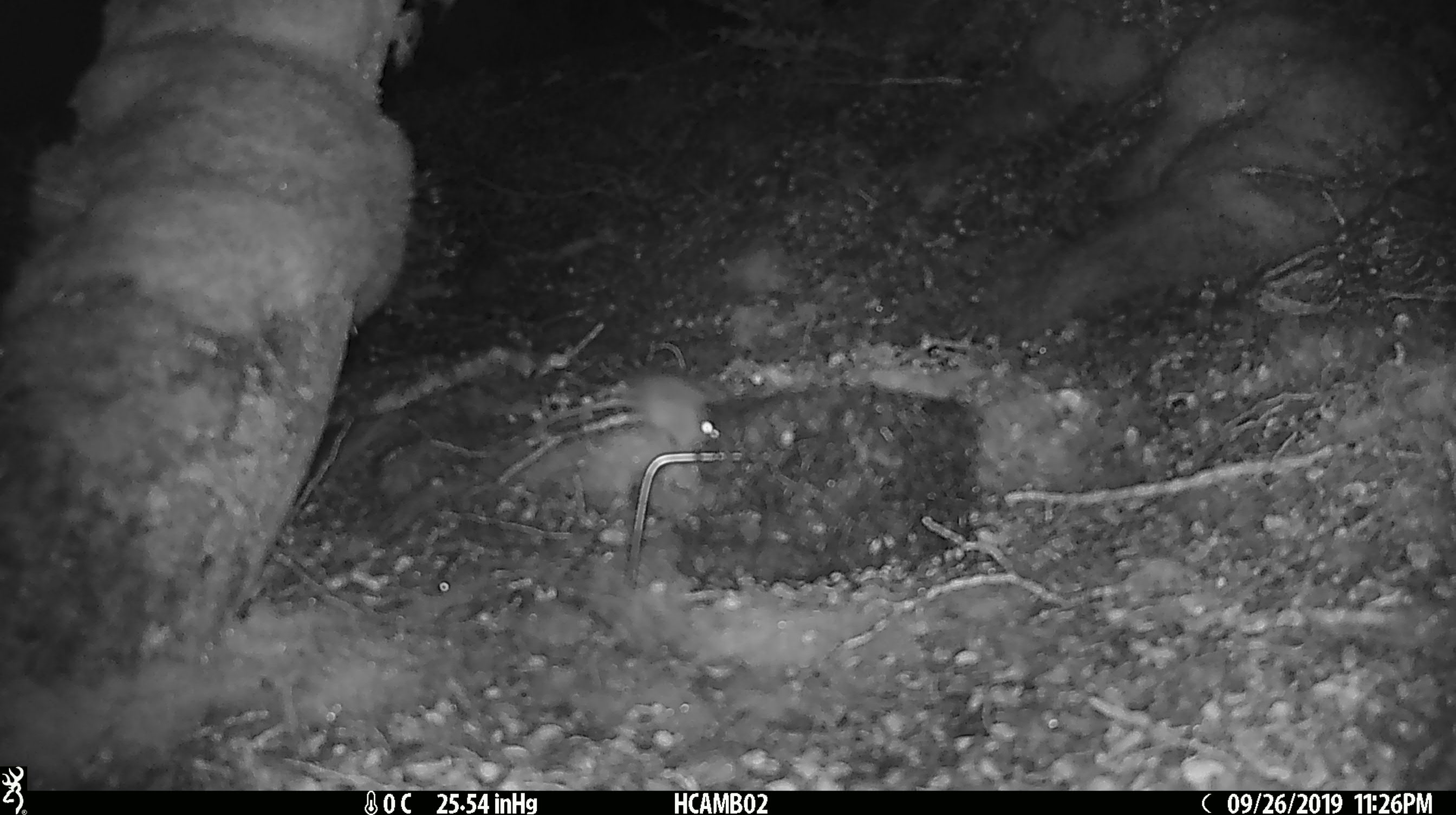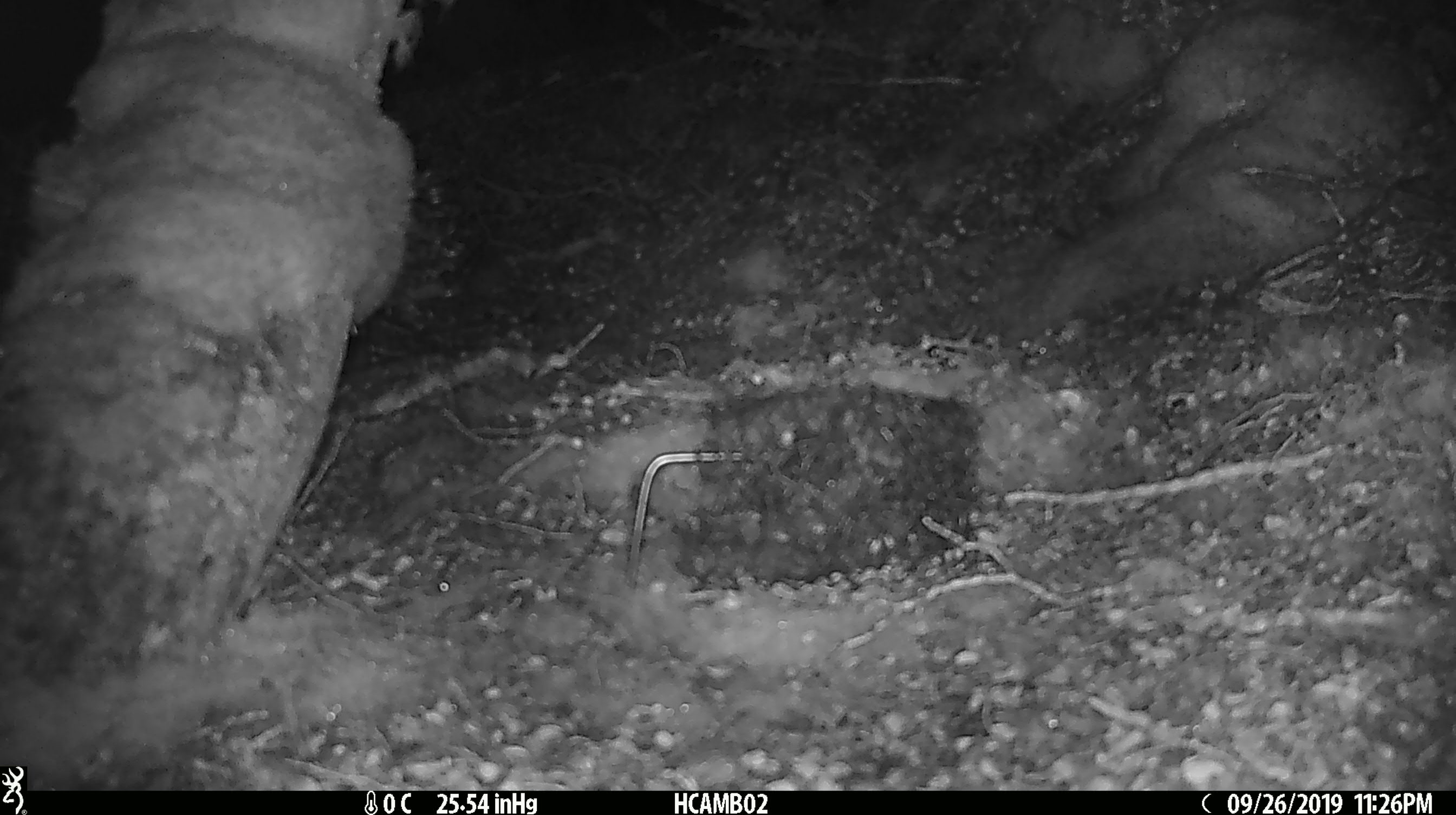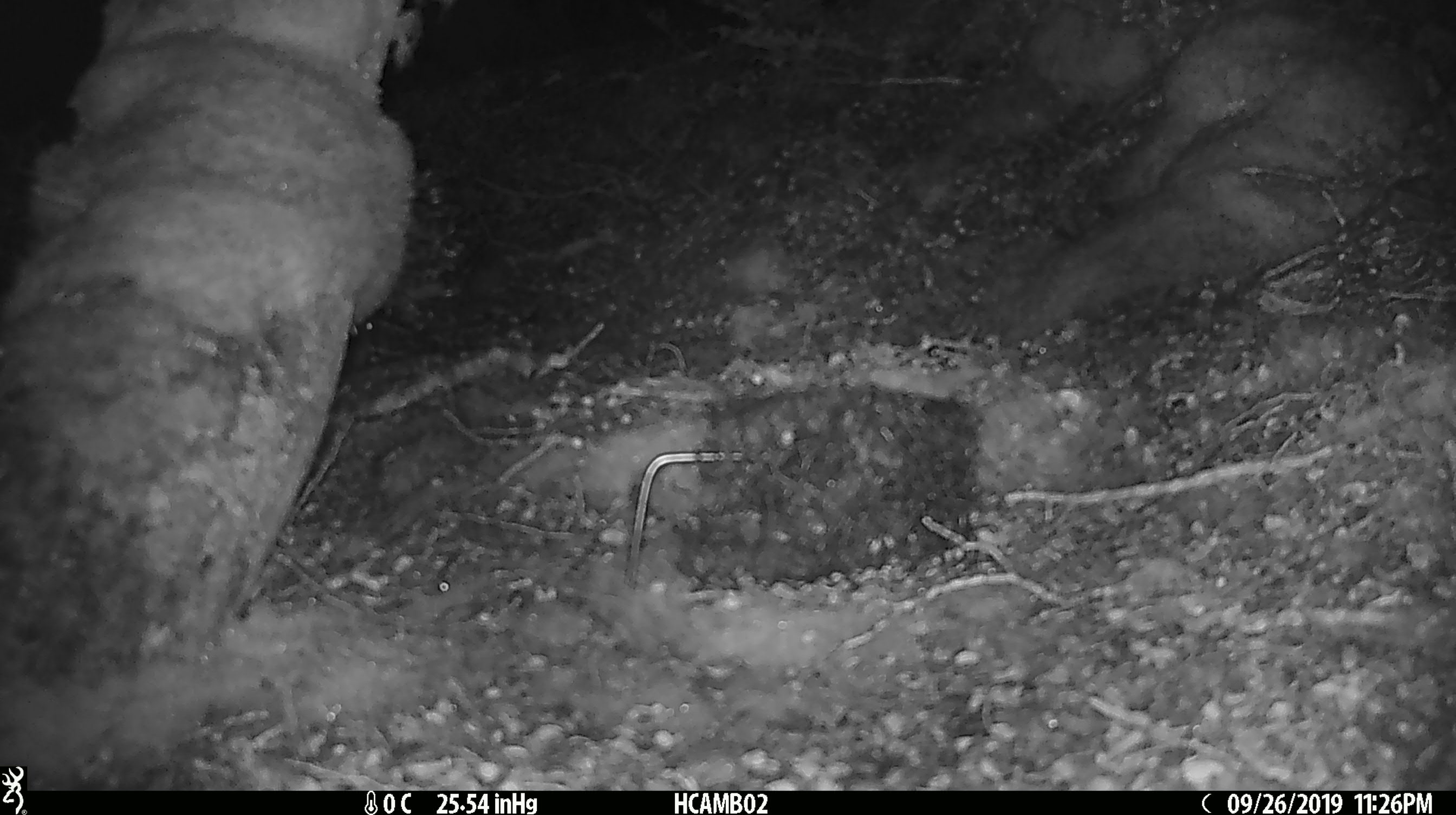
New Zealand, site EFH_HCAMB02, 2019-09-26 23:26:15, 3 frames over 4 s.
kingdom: Animalia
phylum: Chordata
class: Mammalia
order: Rodentia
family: Muridae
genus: Mus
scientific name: Mus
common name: mouse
Mouse (Mus).